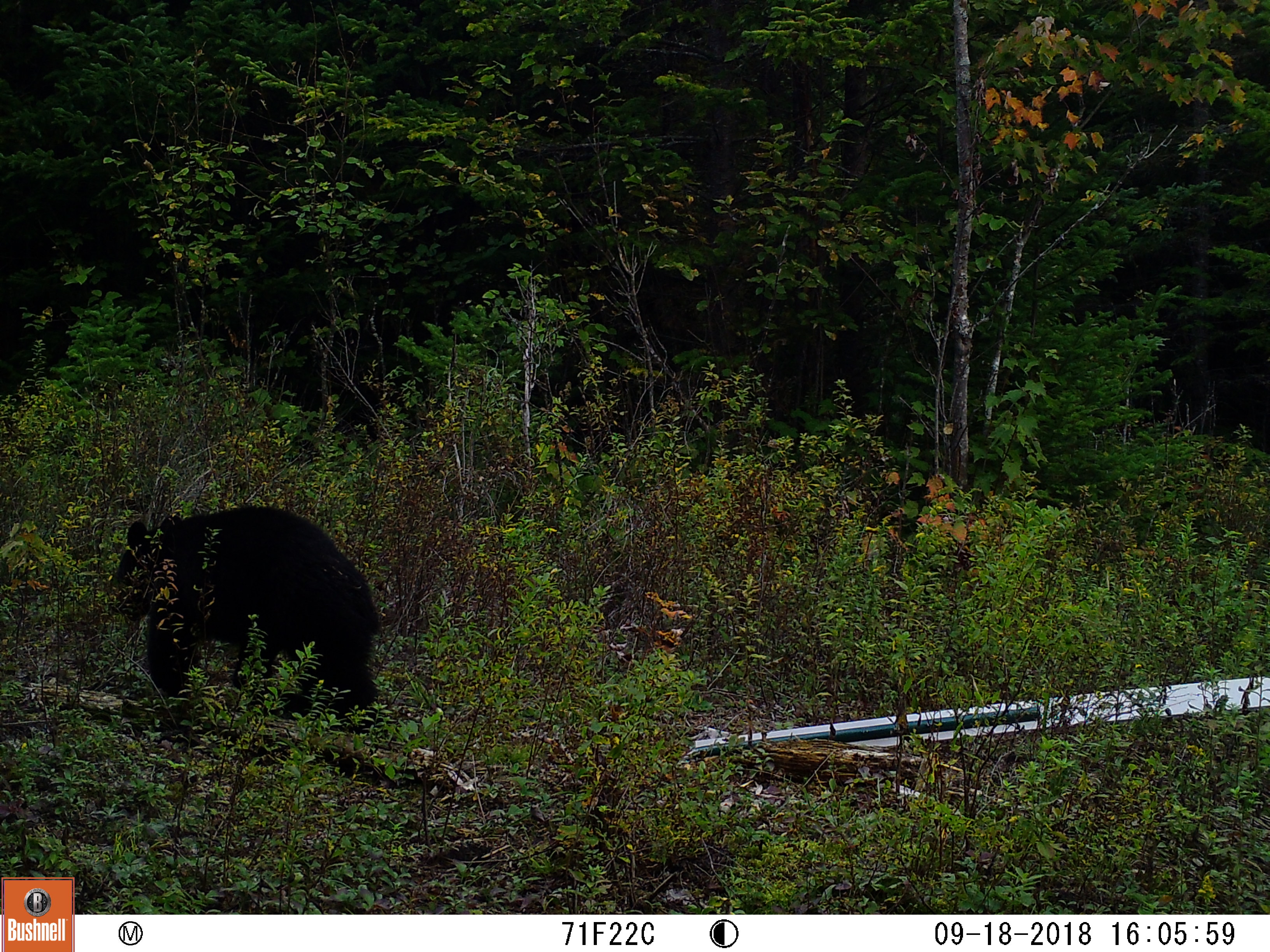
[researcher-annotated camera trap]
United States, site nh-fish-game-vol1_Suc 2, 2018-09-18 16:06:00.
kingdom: Animalia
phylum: Chordata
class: Mammalia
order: Carnivora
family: Ursidae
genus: Ursus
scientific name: Ursus americanus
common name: black bear